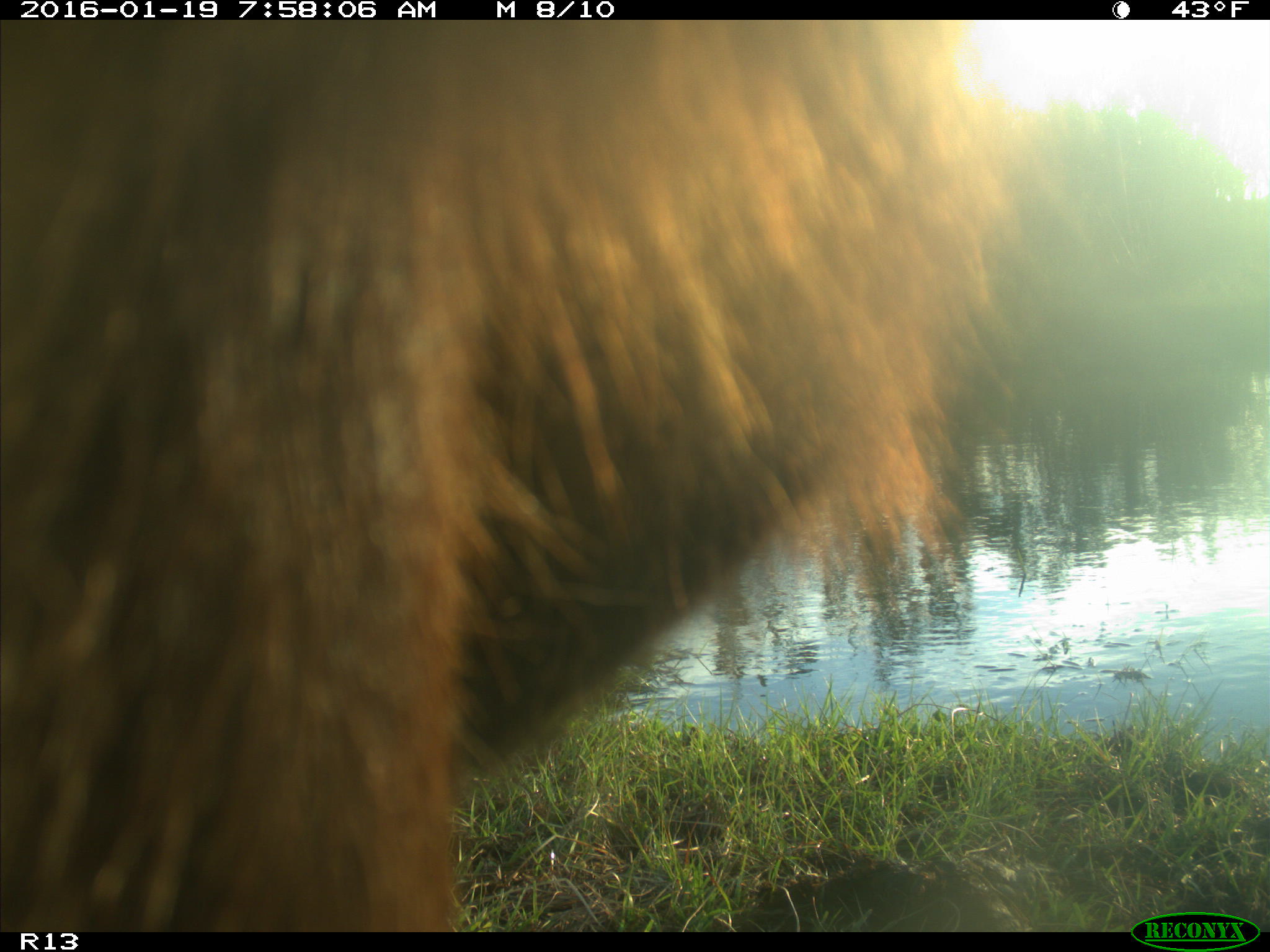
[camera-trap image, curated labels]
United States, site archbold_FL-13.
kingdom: Animalia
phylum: Chordata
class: Mammalia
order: Artiodactyla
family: Bovidae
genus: Bos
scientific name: Bos taurus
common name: domestic cow